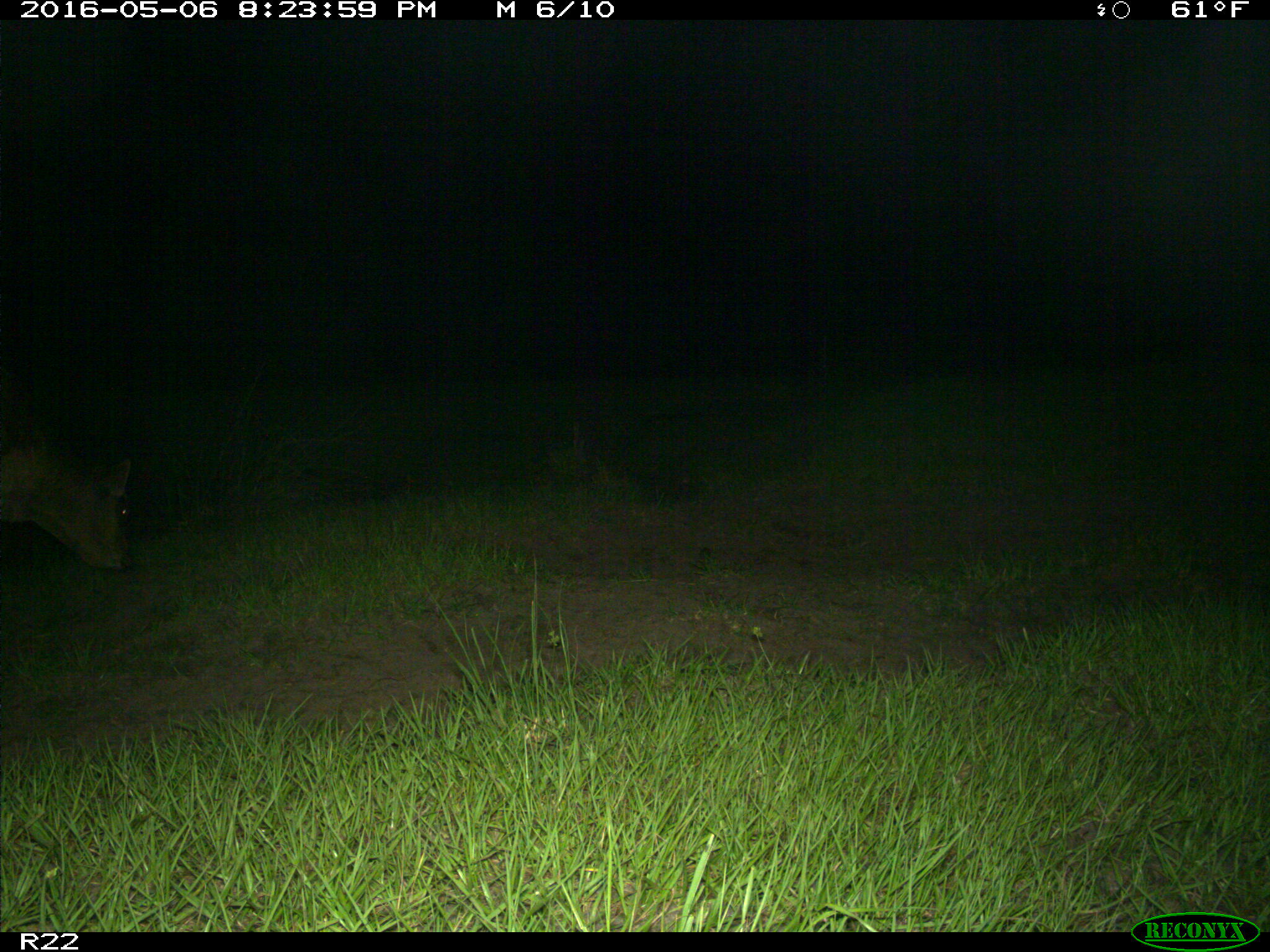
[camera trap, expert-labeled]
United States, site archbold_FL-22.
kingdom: Animalia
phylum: Chordata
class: Mammalia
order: Artiodactyla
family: Bovidae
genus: Bos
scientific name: Bos taurus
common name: domestic cow